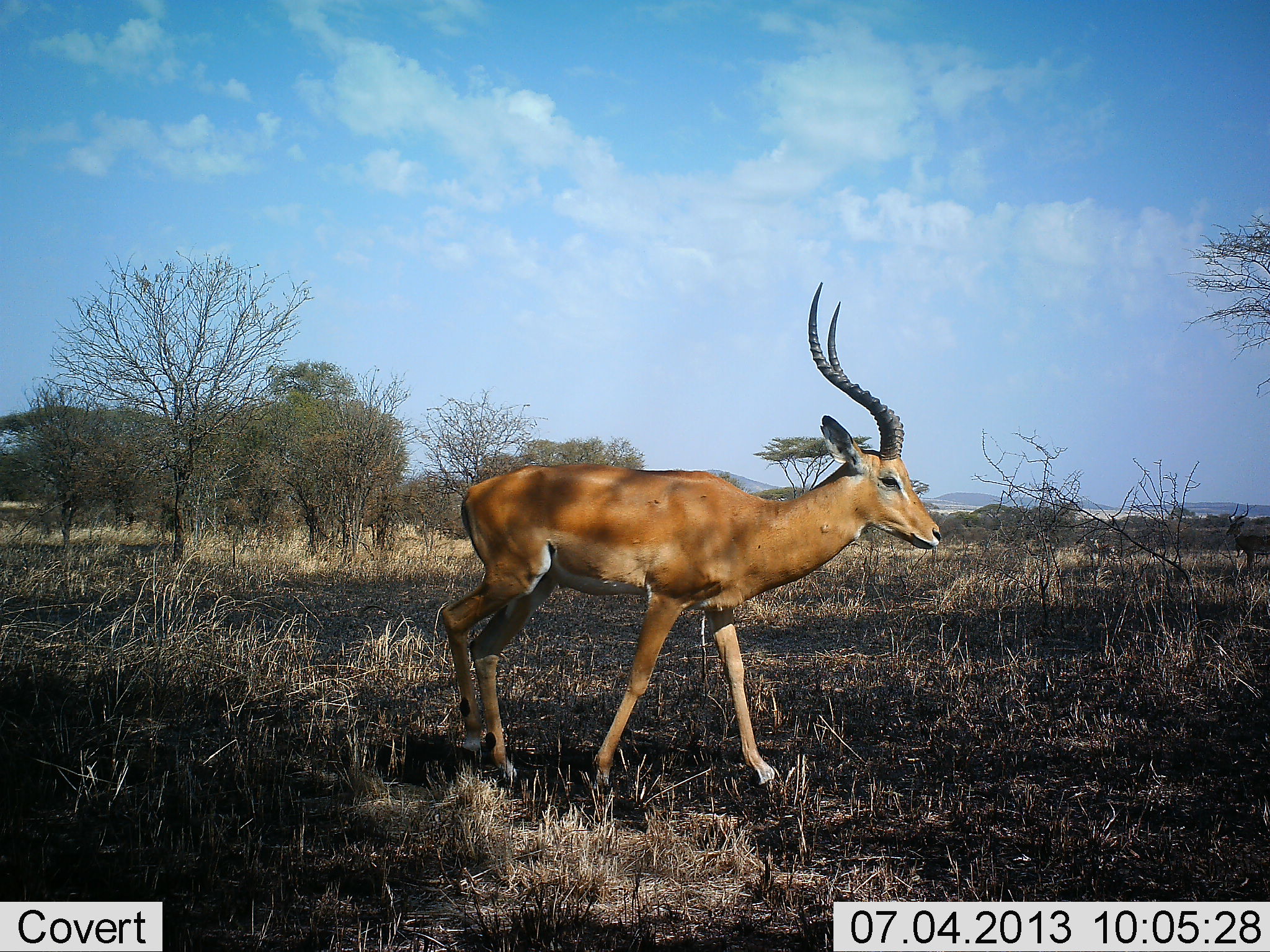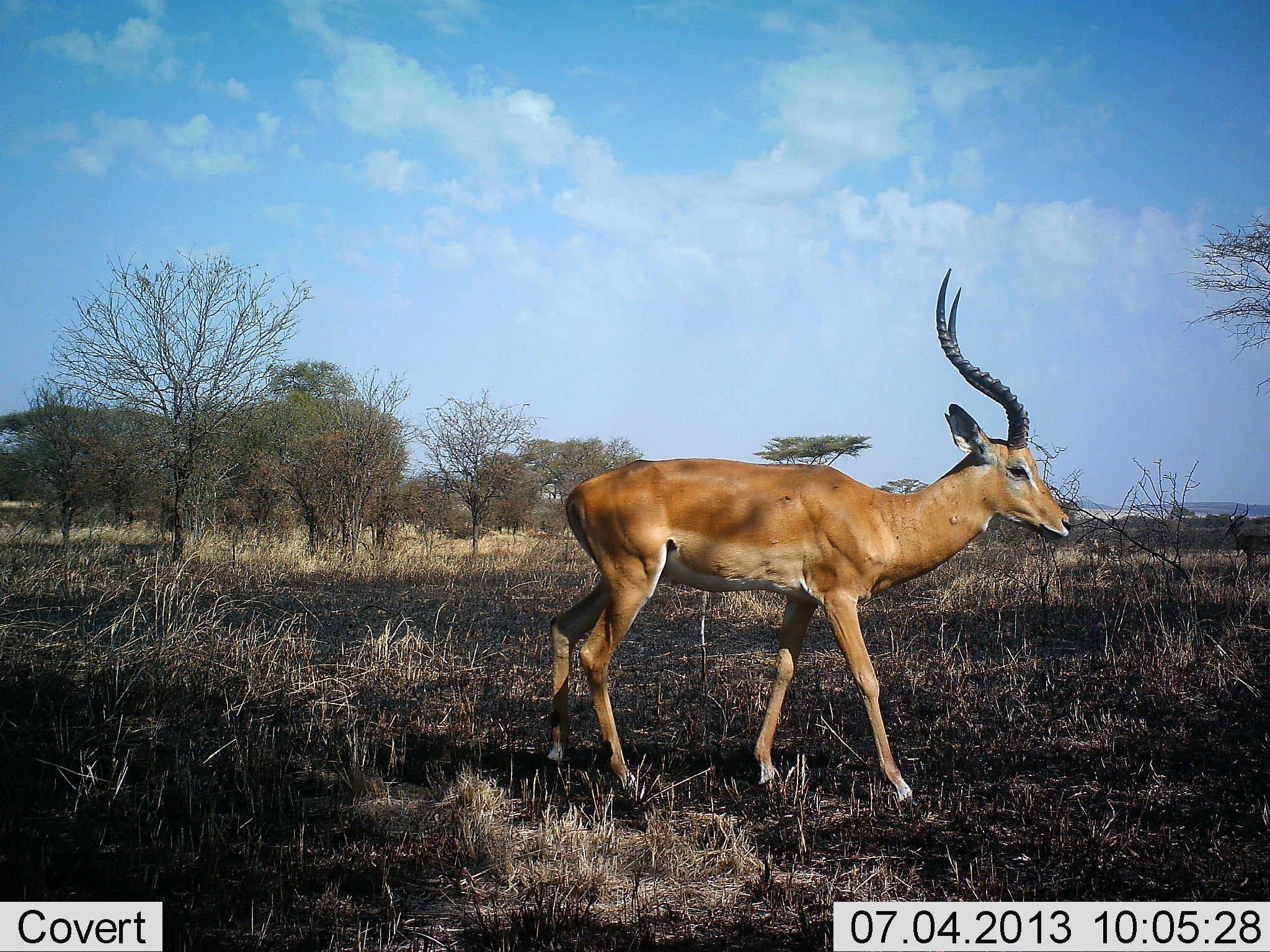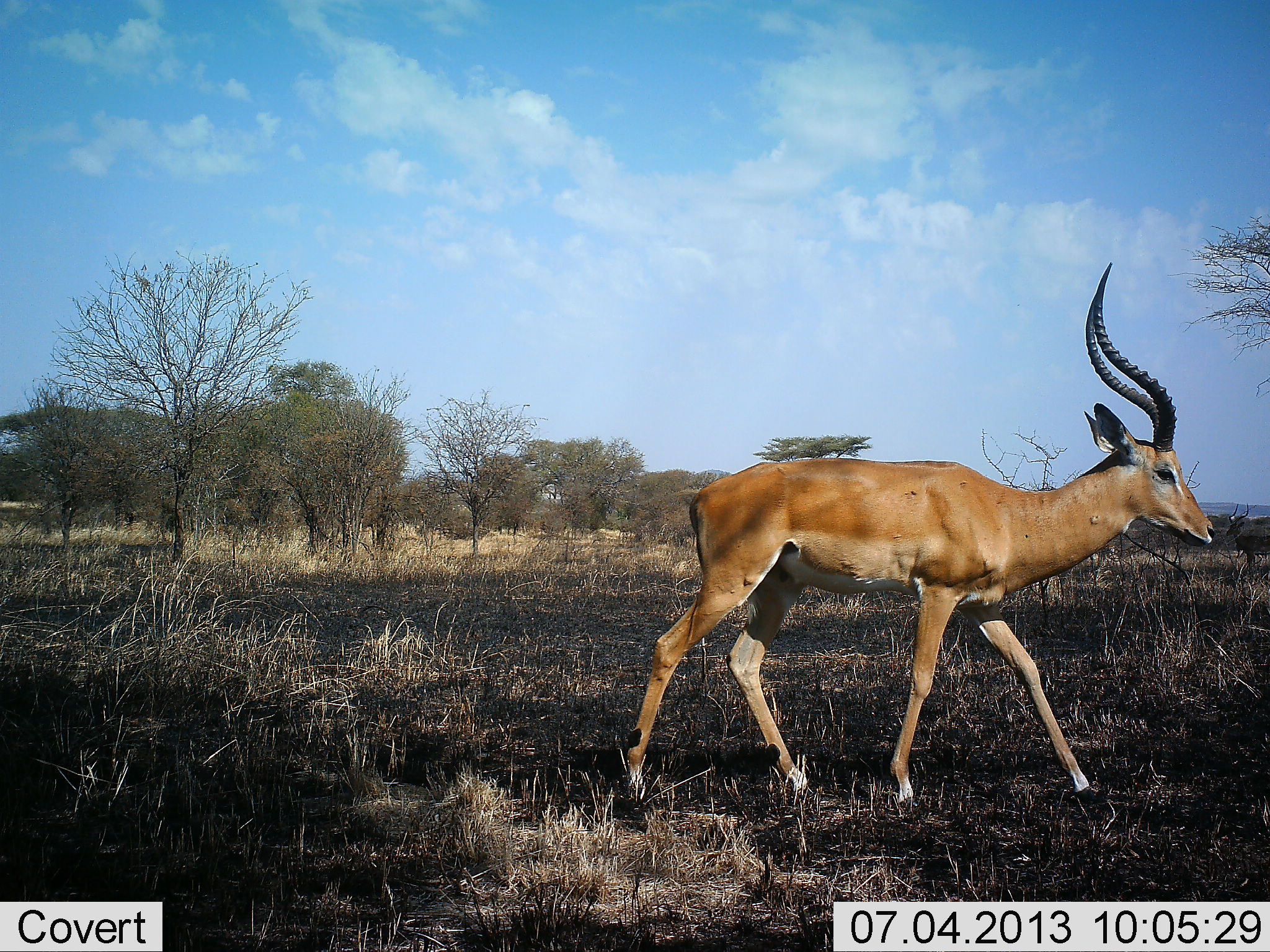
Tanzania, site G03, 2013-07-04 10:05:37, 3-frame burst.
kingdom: Animalia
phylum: Chordata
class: Mammalia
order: Artiodactyla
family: Bovidae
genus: Aepyceros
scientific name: Aepyceros melampus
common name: impala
Impala (Aepyceros melampus), count 1. Behavior (volunteer vote fractions): standing 11%, resting 0%, moving 93%, interacting 0%. Young present (vote fraction): 0%. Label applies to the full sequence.